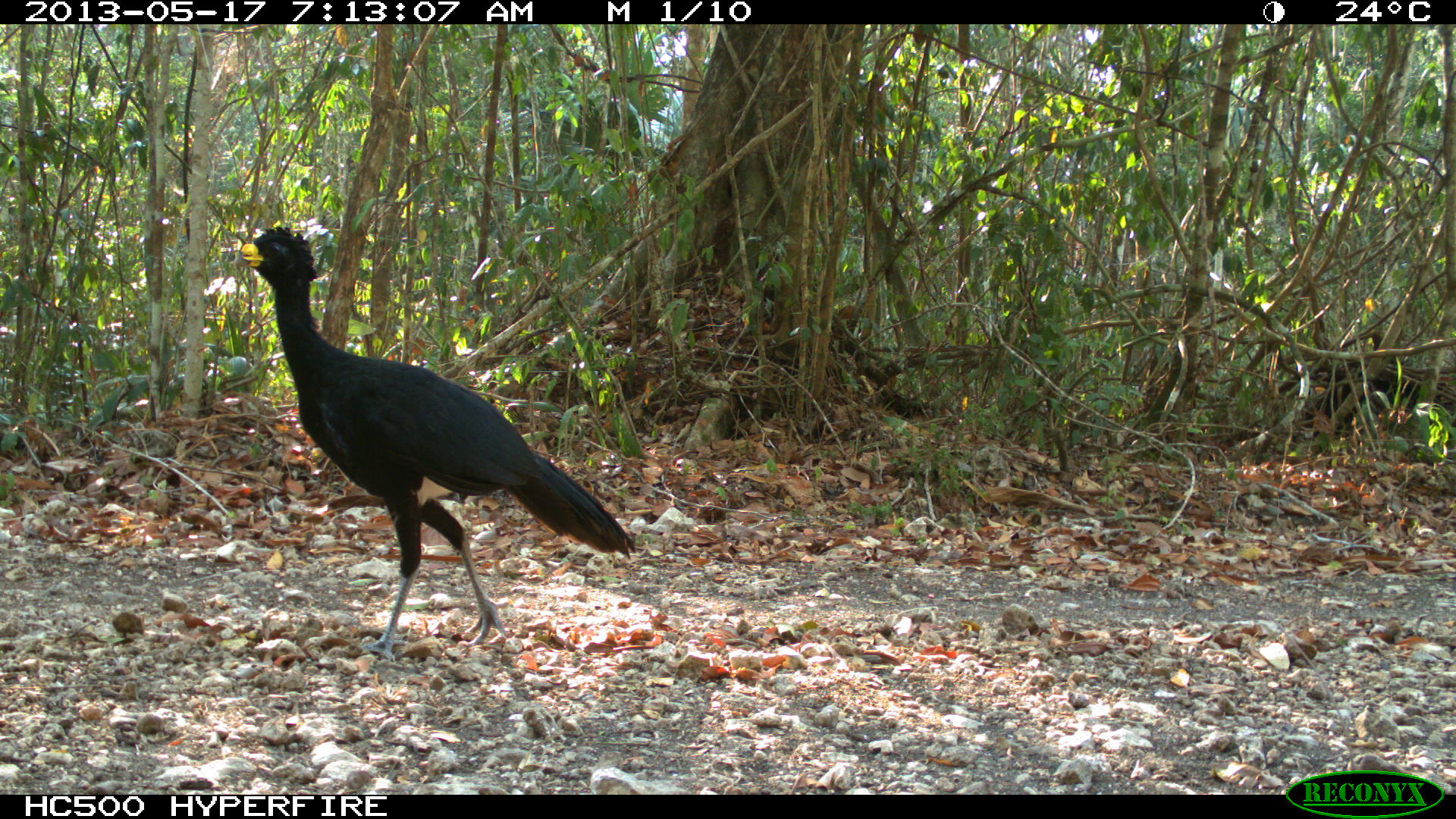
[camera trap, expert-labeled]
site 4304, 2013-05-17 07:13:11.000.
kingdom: Animalia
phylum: Chordata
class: Aves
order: Galliformes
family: Cracidae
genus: Crax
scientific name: Crax rubra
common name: great curassow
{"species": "Crax rubra (great curassow)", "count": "1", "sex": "male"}